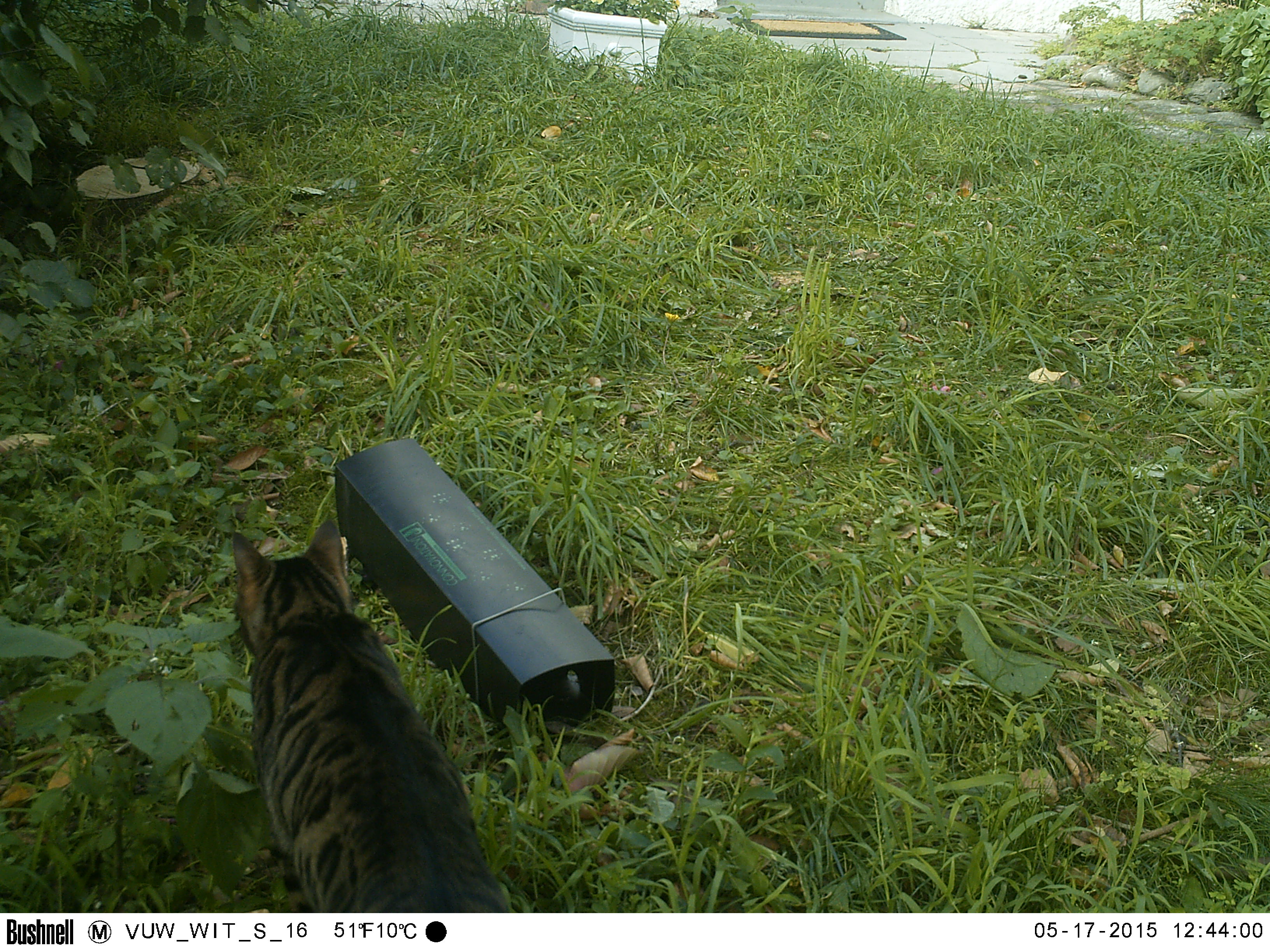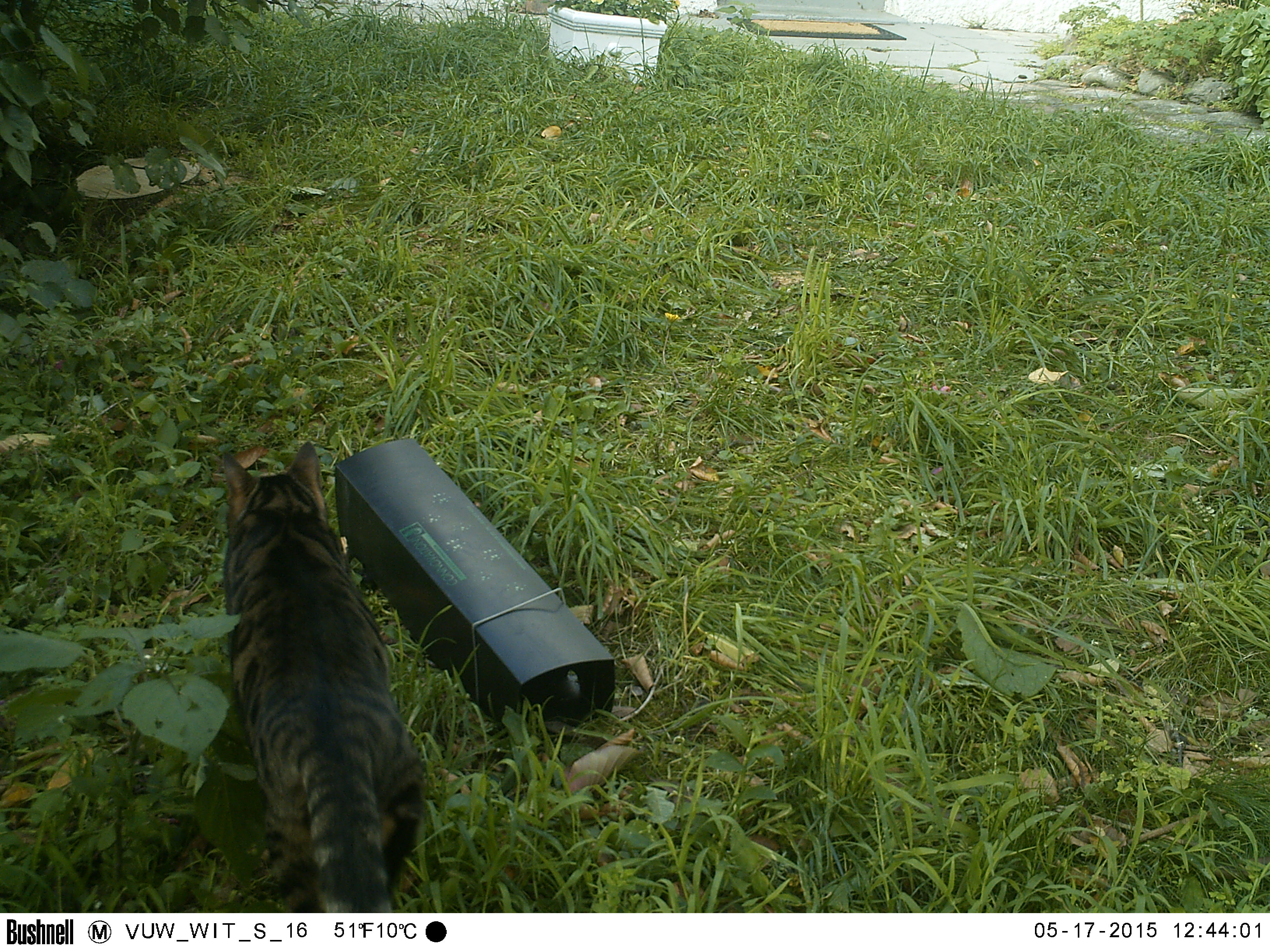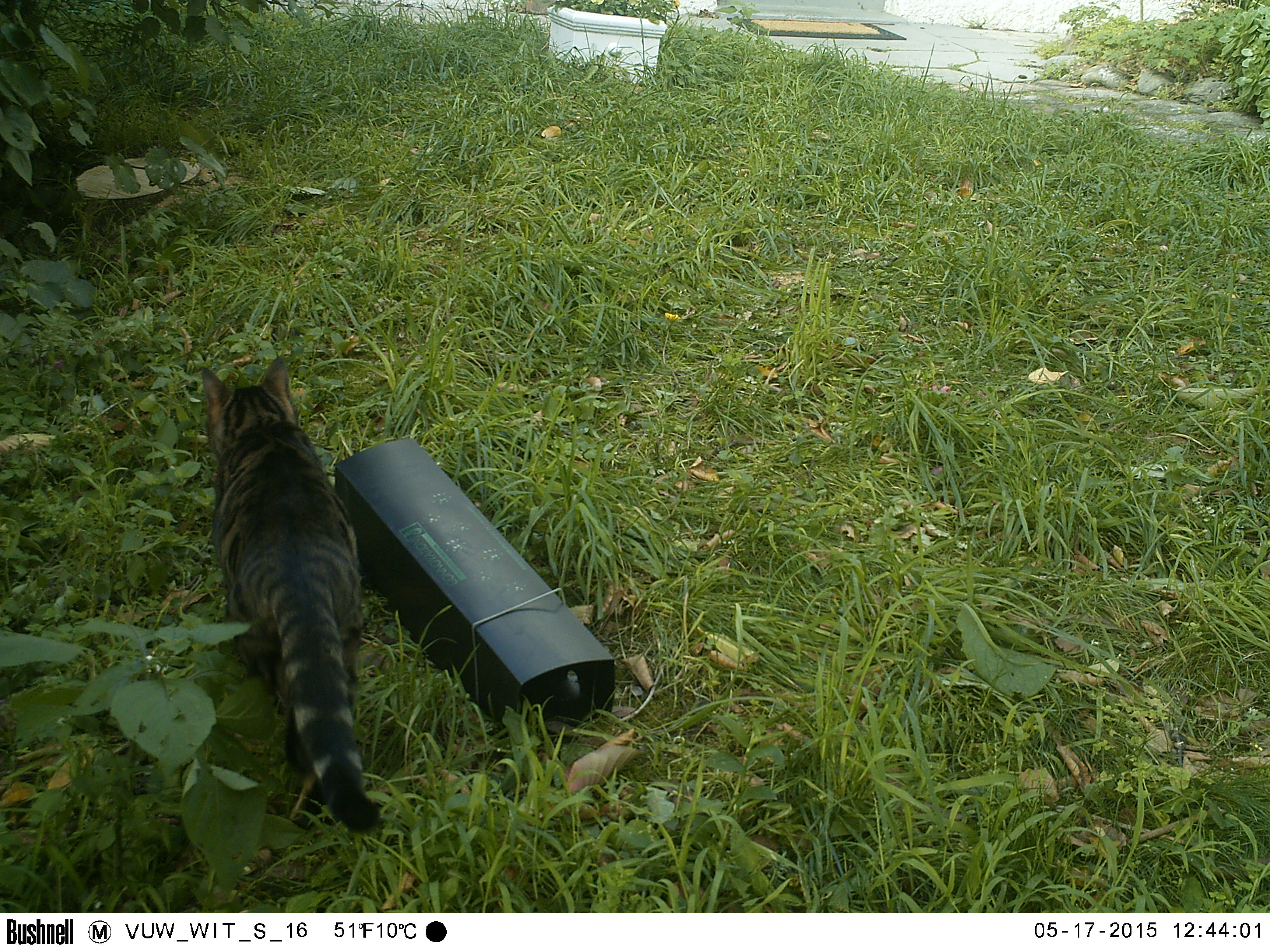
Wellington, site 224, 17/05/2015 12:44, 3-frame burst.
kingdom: Animalia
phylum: Chordata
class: Mammalia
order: Carnivora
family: Felidae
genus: Felis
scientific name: Felis catus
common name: cat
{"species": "cat (Felis catus)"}